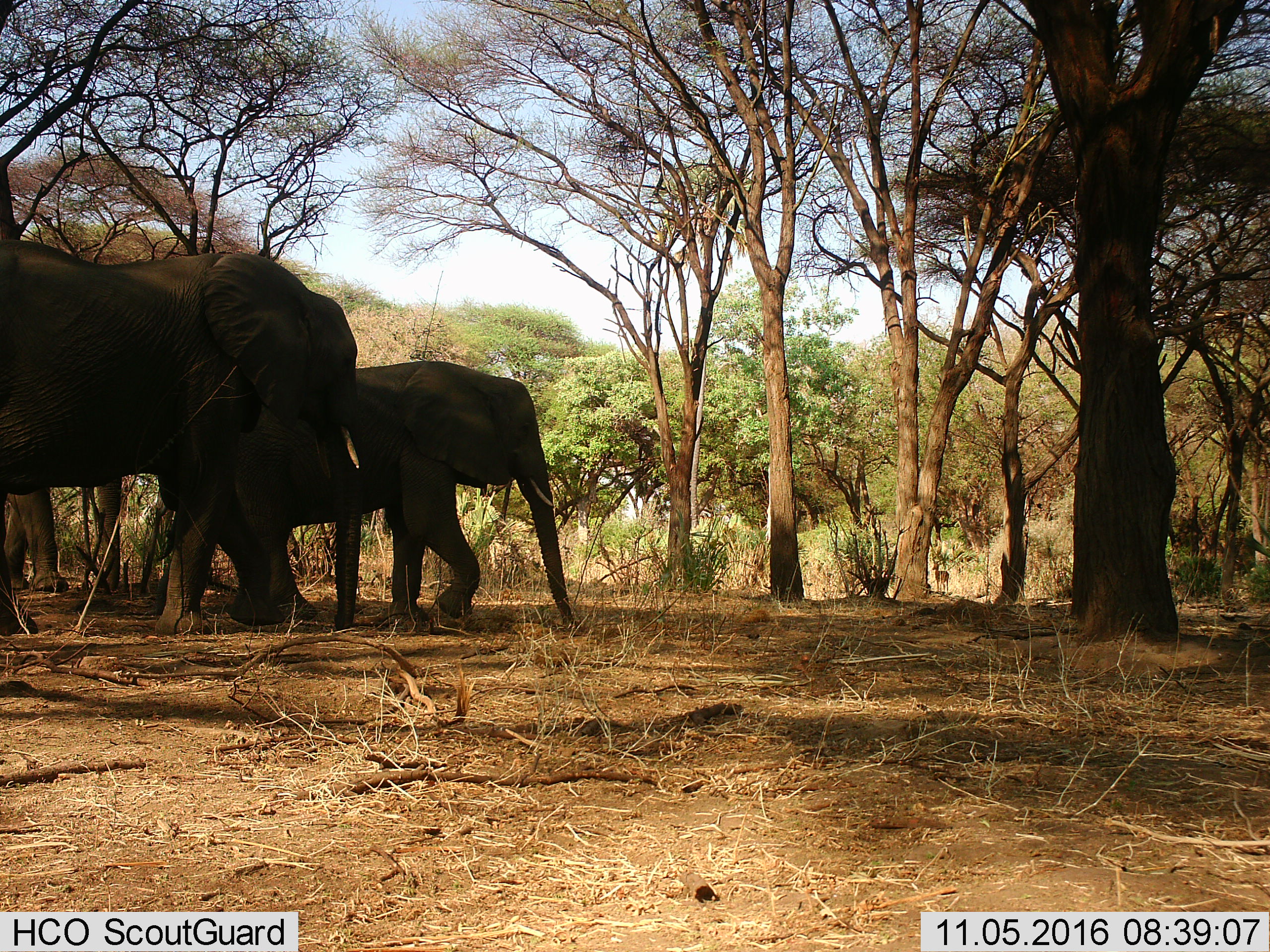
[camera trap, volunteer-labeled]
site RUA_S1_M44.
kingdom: Animalia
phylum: Chordata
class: Mammalia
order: Proboscidea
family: Elephantidae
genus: Loxodonta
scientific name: Loxodonta africana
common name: african bush elephant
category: elephant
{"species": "elephant (african bush elephant) (Loxodonta africana)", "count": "3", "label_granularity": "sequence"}